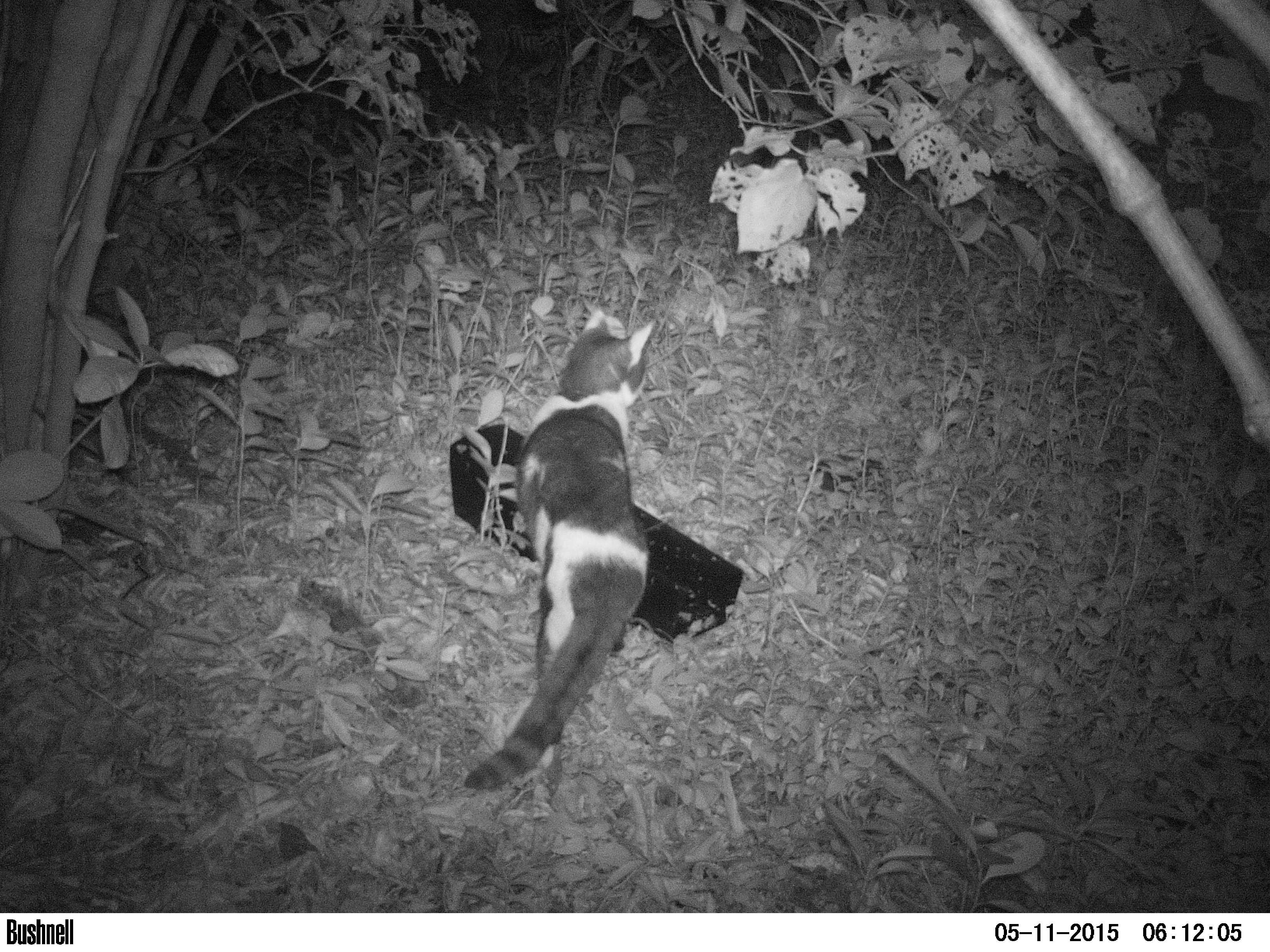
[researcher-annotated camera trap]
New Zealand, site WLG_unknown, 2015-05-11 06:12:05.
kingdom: Animalia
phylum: Chordata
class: Mammalia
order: Carnivora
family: Felidae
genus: Felis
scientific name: Felis catus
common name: domestic cat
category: cat